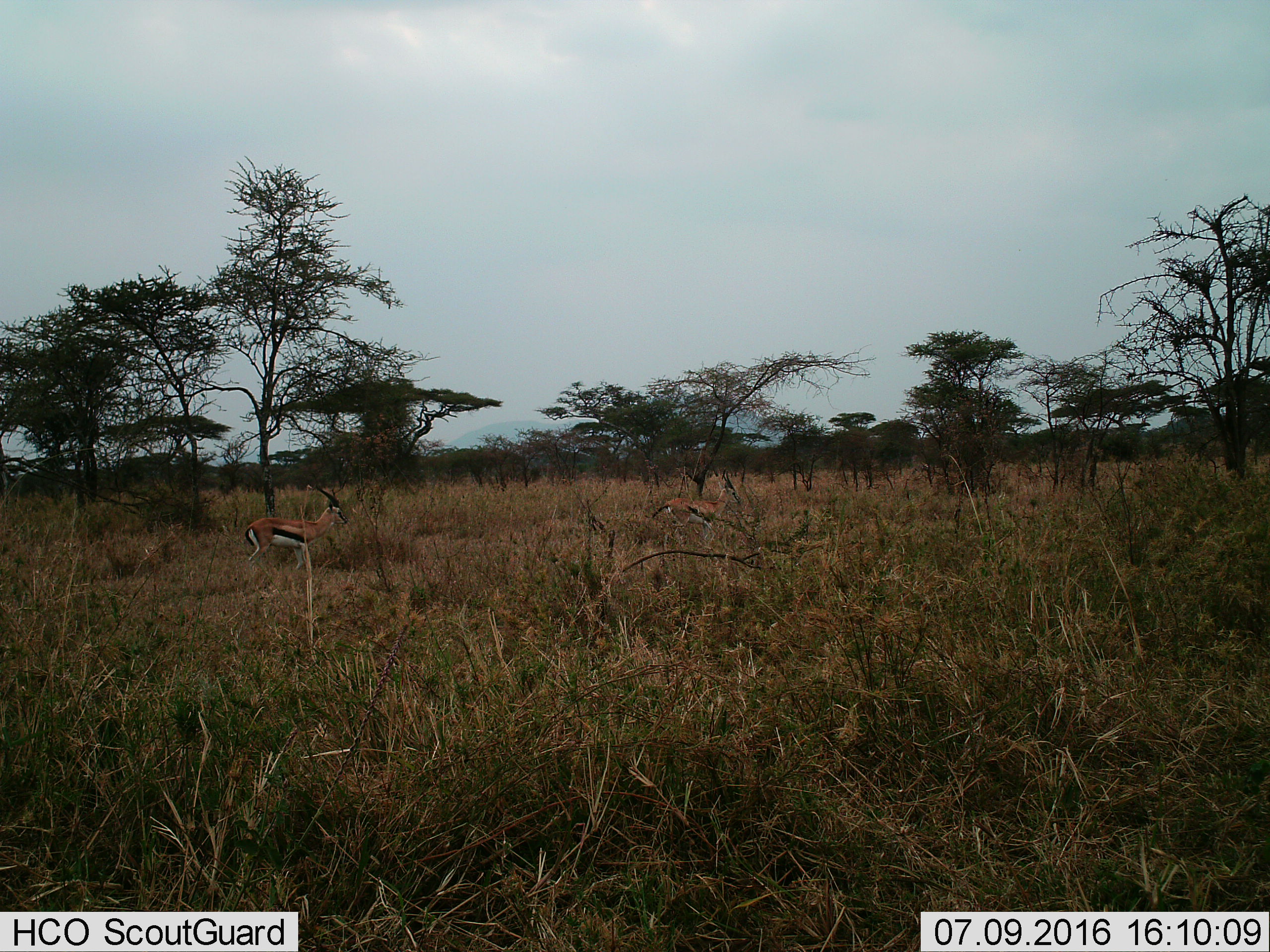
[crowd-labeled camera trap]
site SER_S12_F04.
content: unidentified animal